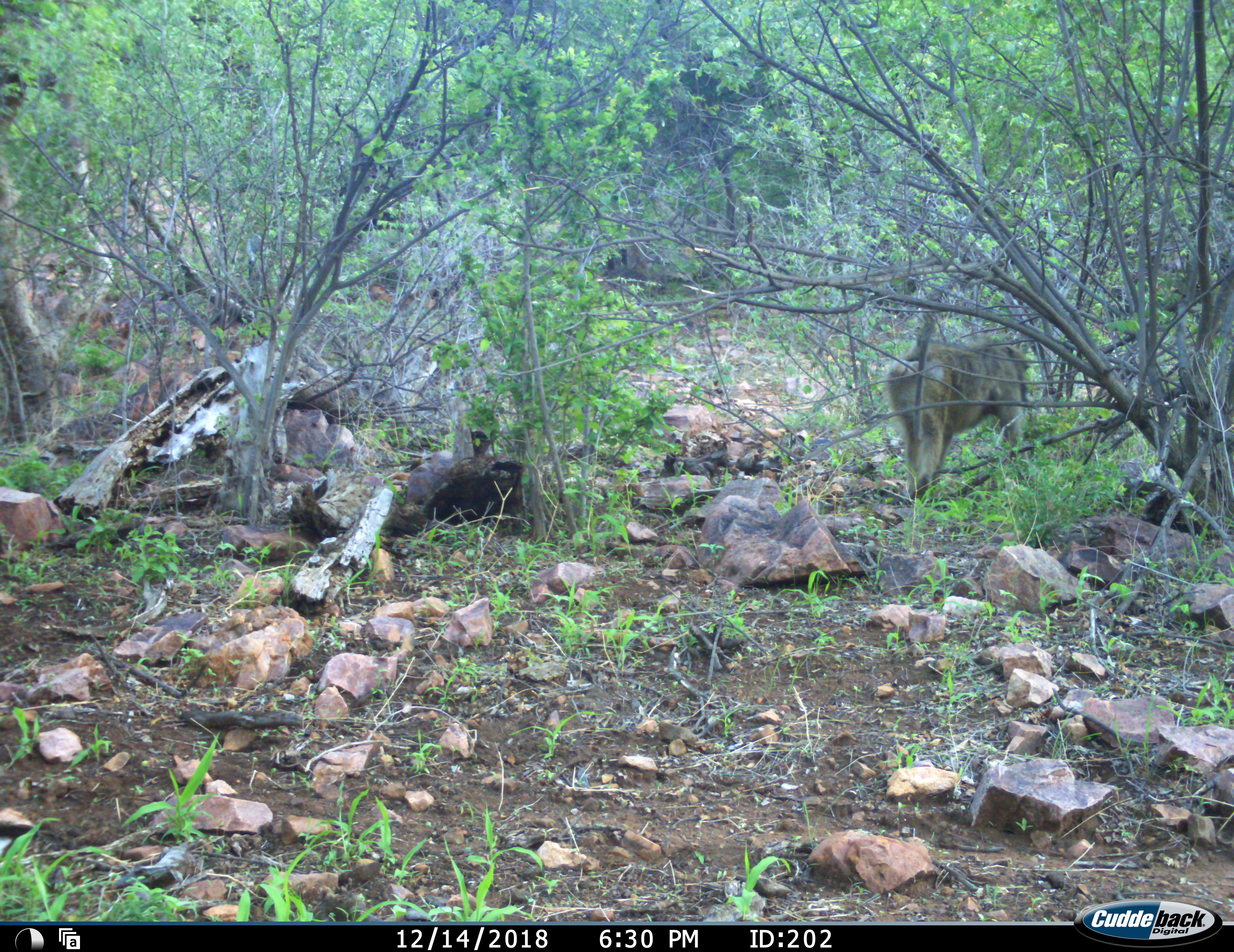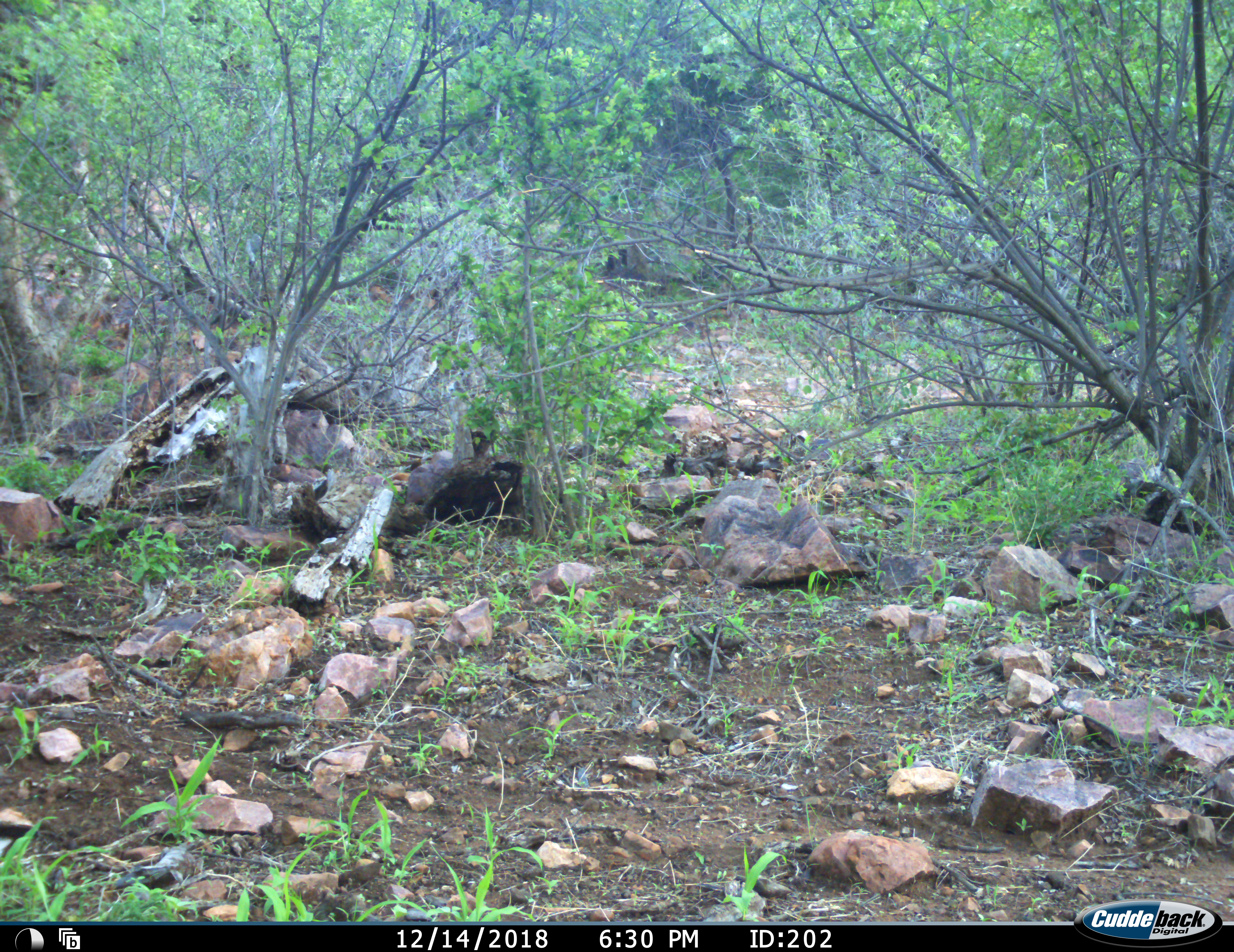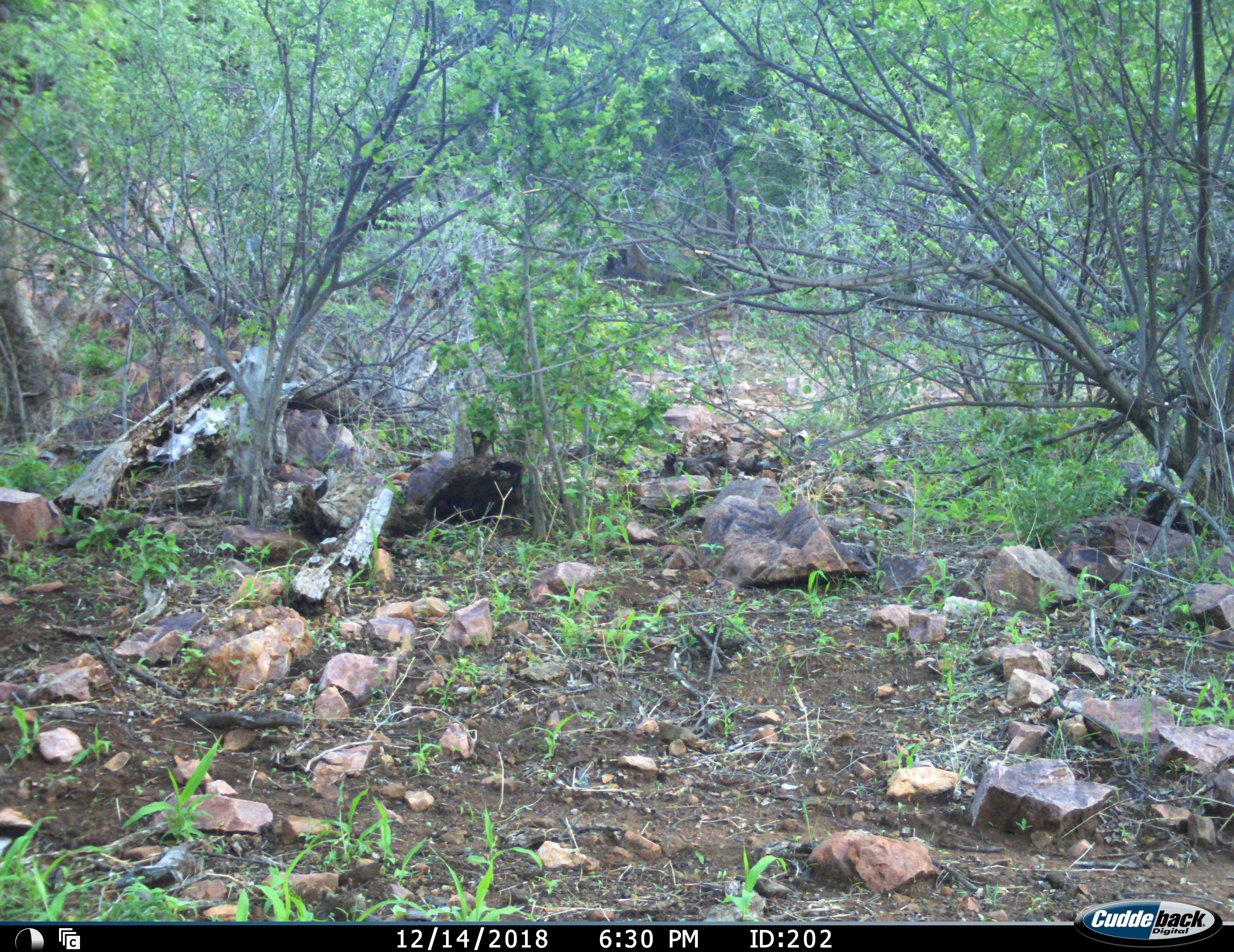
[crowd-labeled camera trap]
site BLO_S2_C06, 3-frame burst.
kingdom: Animalia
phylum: Chordata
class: Mammalia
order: Primates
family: Cercopithecidae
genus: Papio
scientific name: Papio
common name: baboon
Baboon (Papio), count 1. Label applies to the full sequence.